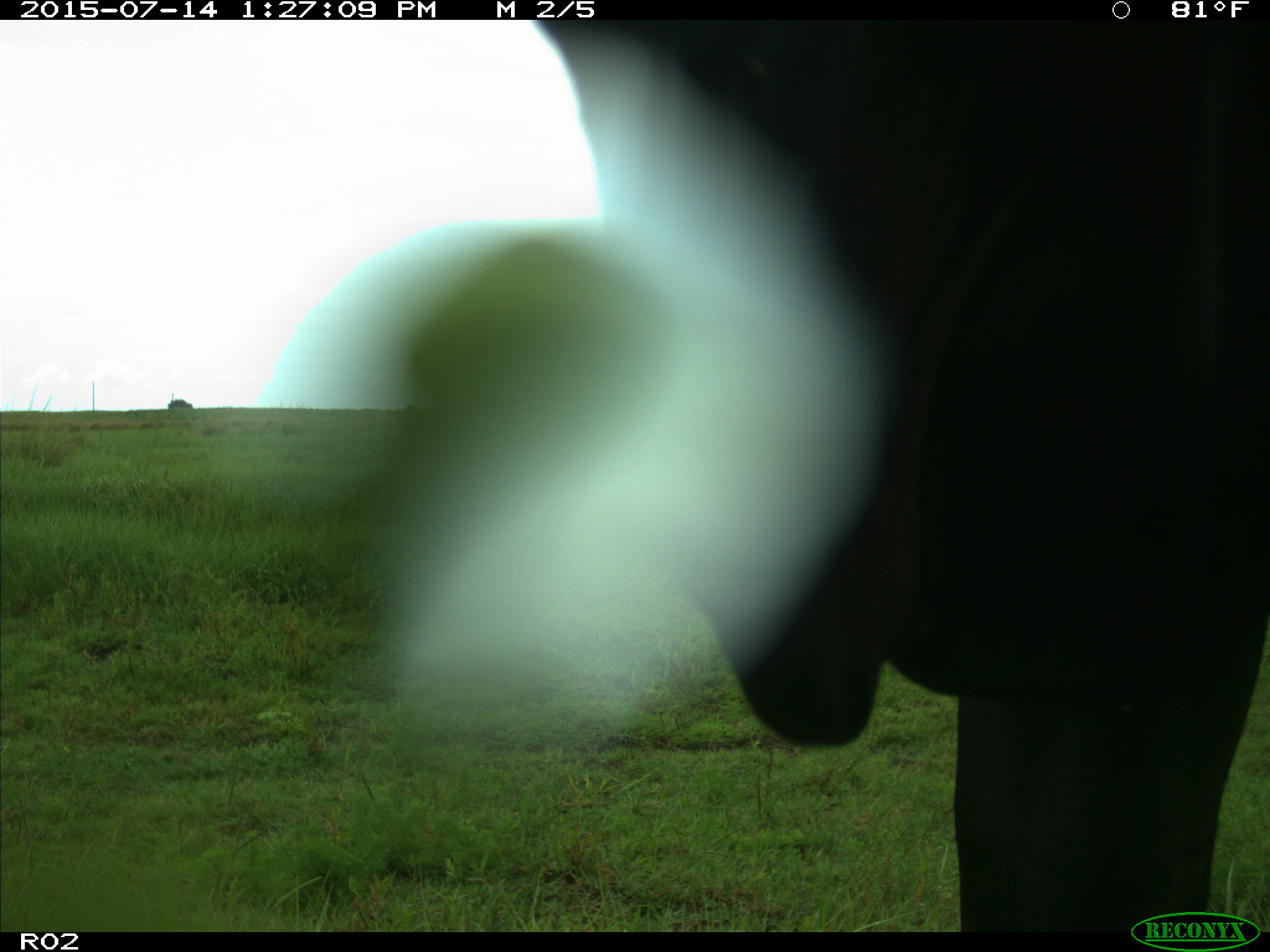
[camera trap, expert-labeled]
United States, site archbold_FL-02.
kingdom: Animalia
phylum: Chordata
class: Mammalia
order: Artiodactyla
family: Bovidae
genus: Bos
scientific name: Bos taurus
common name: domestic cow